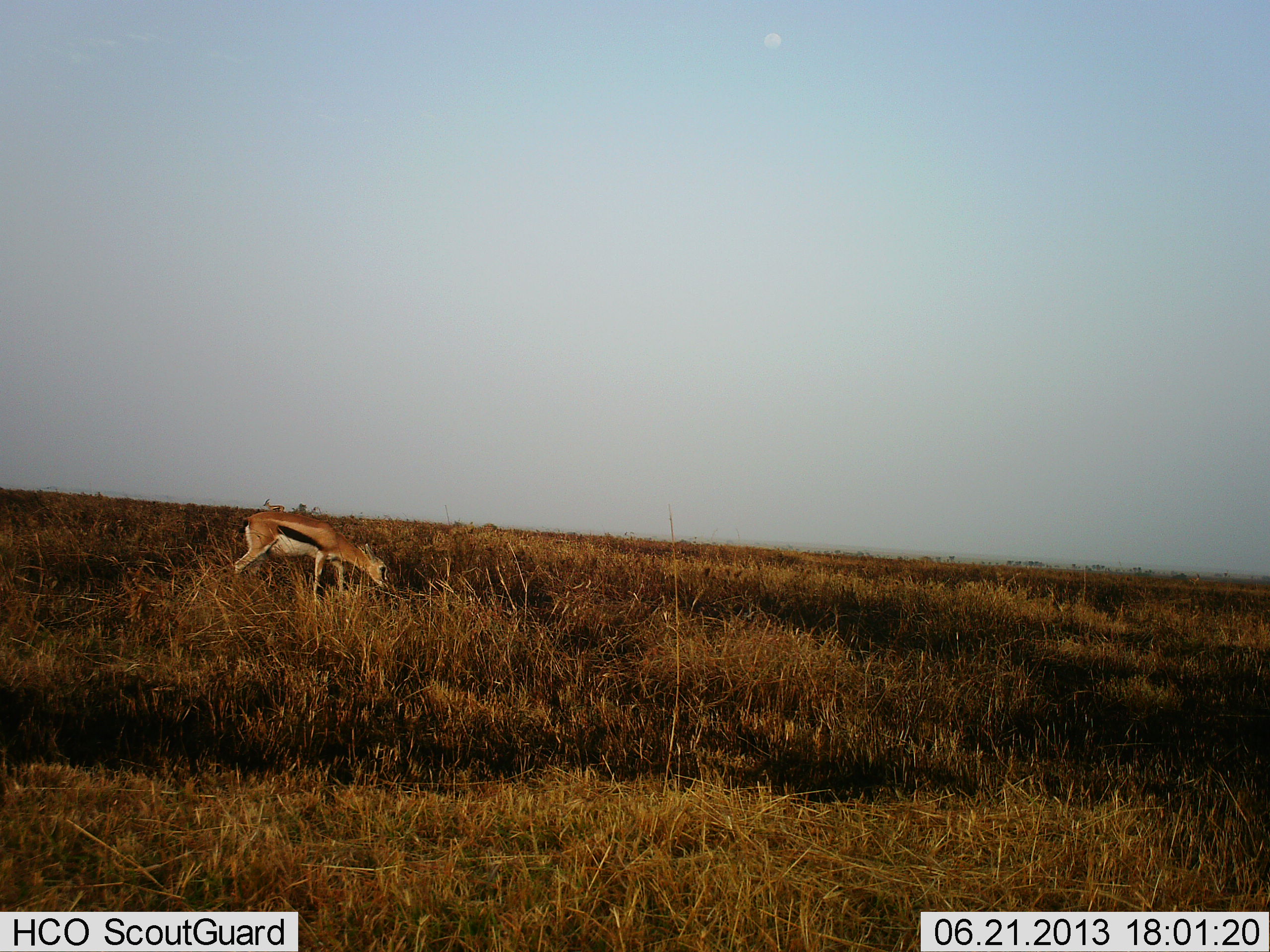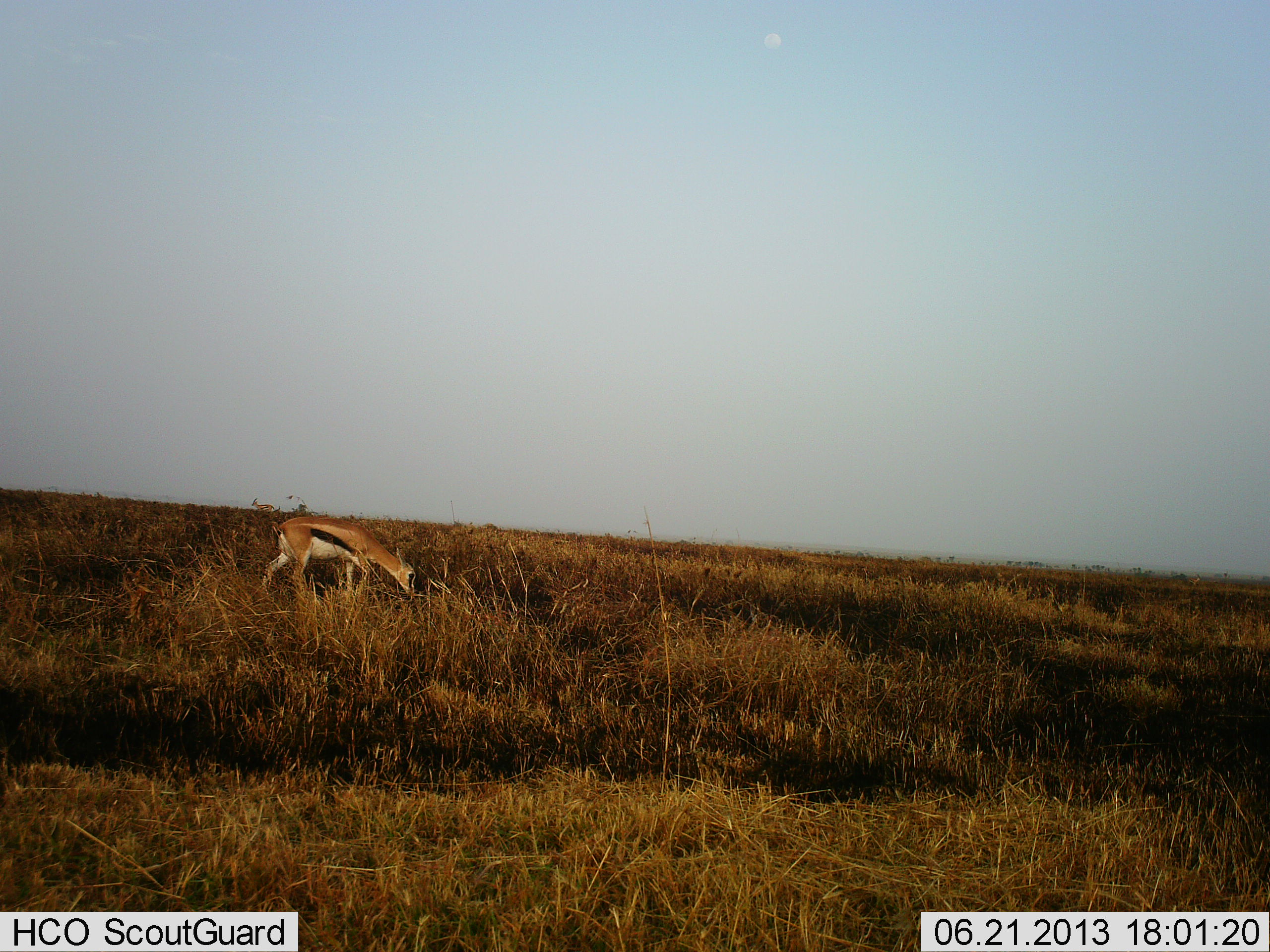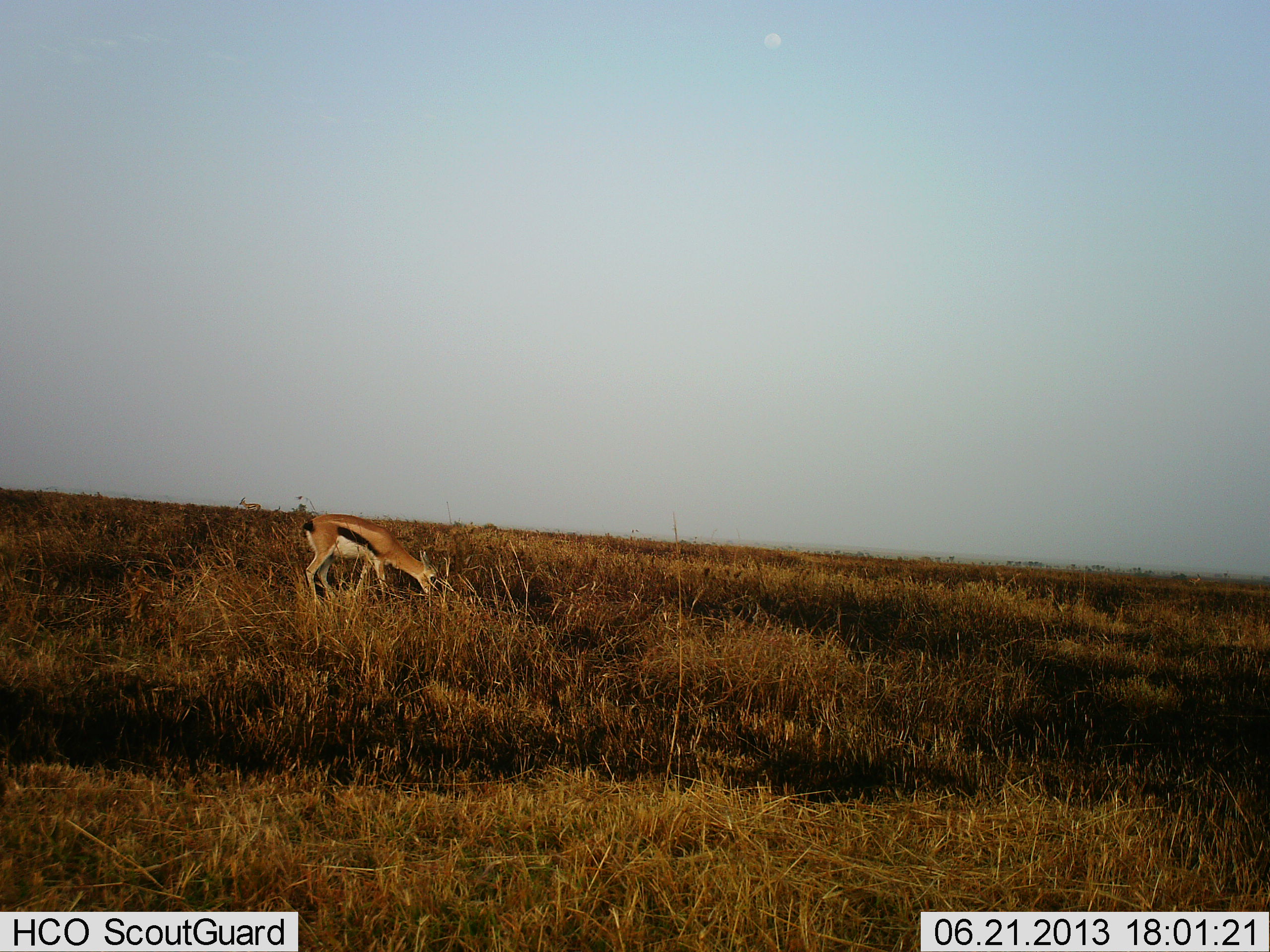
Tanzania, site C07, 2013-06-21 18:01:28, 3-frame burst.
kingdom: Animalia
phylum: Chordata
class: Mammalia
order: Artiodactyla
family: Bovidae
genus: Eudorcas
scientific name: Eudorcas thomsonii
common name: thomson's gazelle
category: gazellethomsons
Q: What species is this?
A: Gazellethomsons (thomson's gazelle) (Eudorcas thomsonii).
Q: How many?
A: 1.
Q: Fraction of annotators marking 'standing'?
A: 7%.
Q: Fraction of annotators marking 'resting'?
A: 0%.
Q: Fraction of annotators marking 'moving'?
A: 50%.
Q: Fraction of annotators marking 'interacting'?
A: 0%.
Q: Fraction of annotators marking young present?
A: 0%.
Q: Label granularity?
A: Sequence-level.